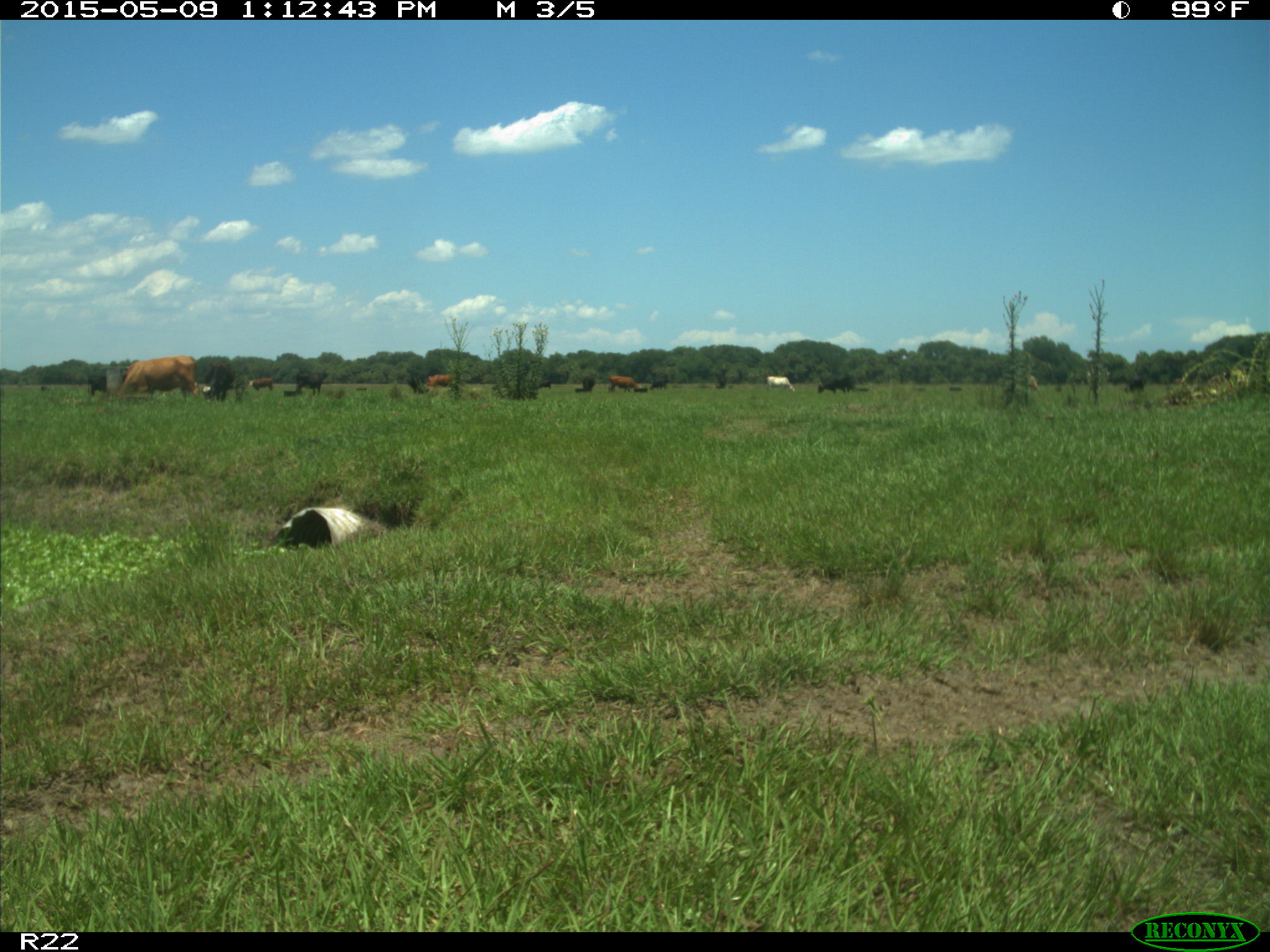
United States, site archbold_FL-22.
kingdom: Animalia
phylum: Chordata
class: Mammalia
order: Artiodactyla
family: Bovidae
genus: Bos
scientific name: Bos taurus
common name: domestic cow